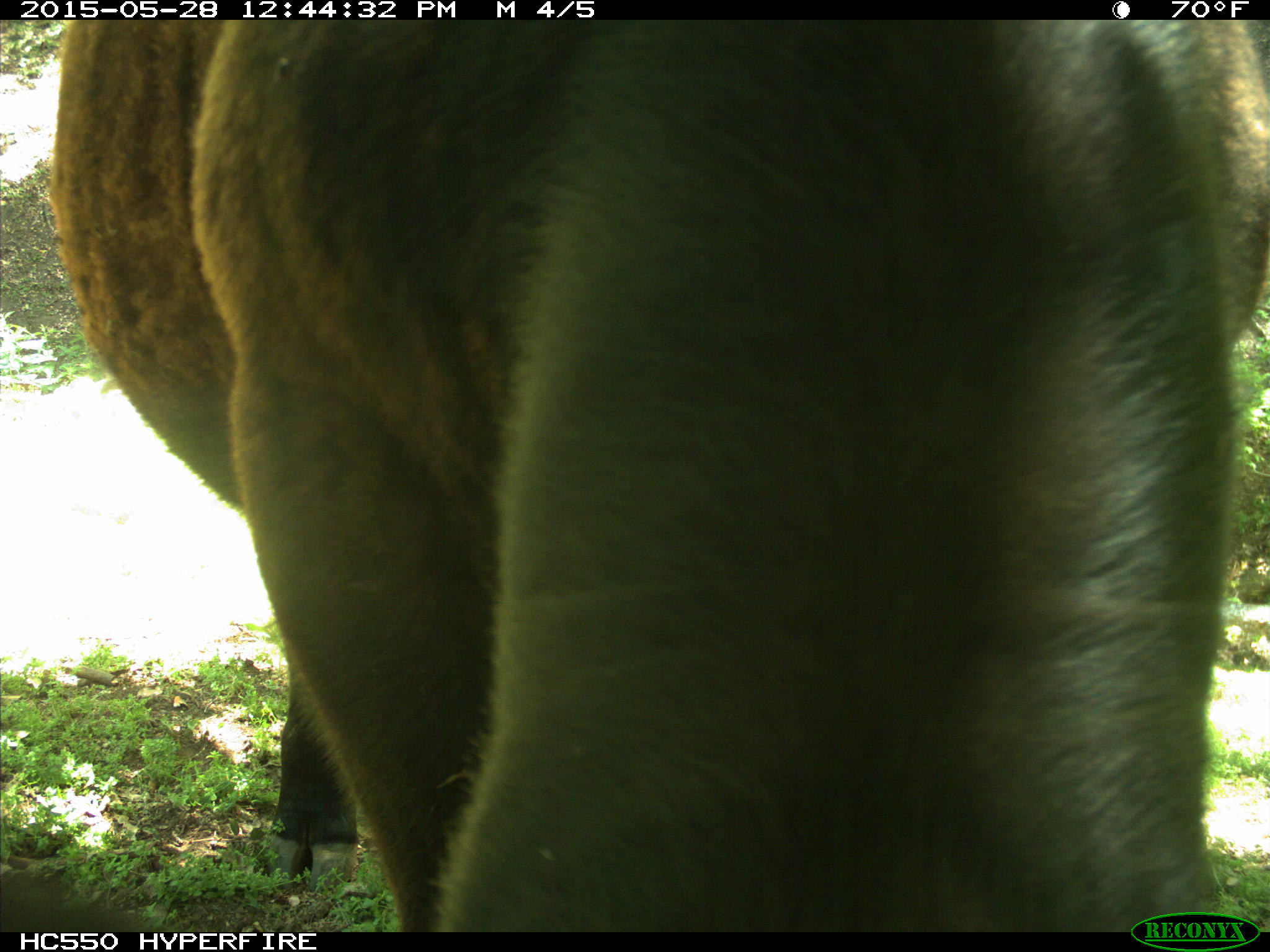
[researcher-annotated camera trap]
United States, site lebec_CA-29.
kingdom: Animalia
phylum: Chordata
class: Mammalia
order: Artiodactyla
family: Bovidae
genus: Bos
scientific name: Bos taurus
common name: domestic cow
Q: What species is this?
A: Bos taurus (domestic cow).